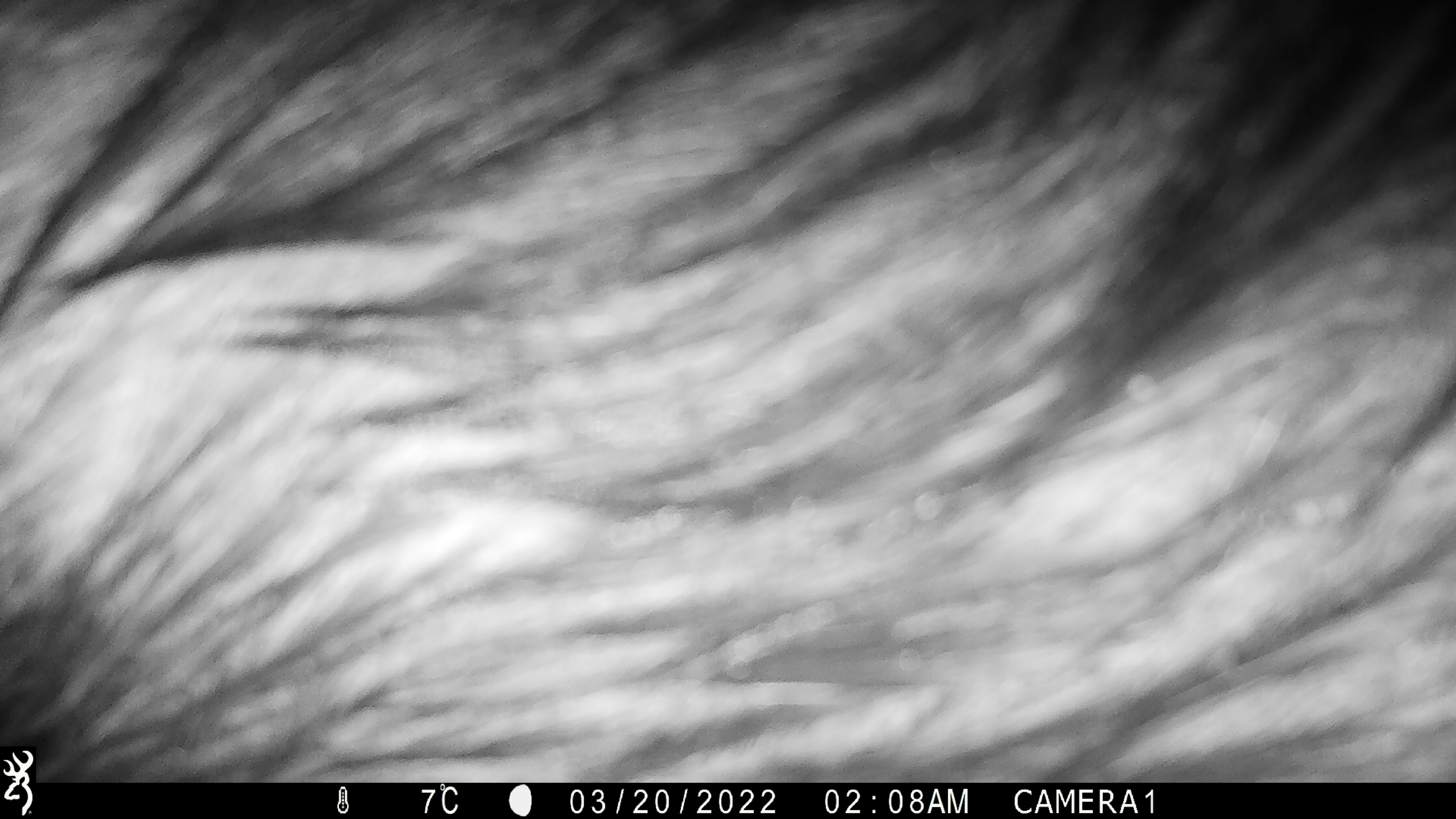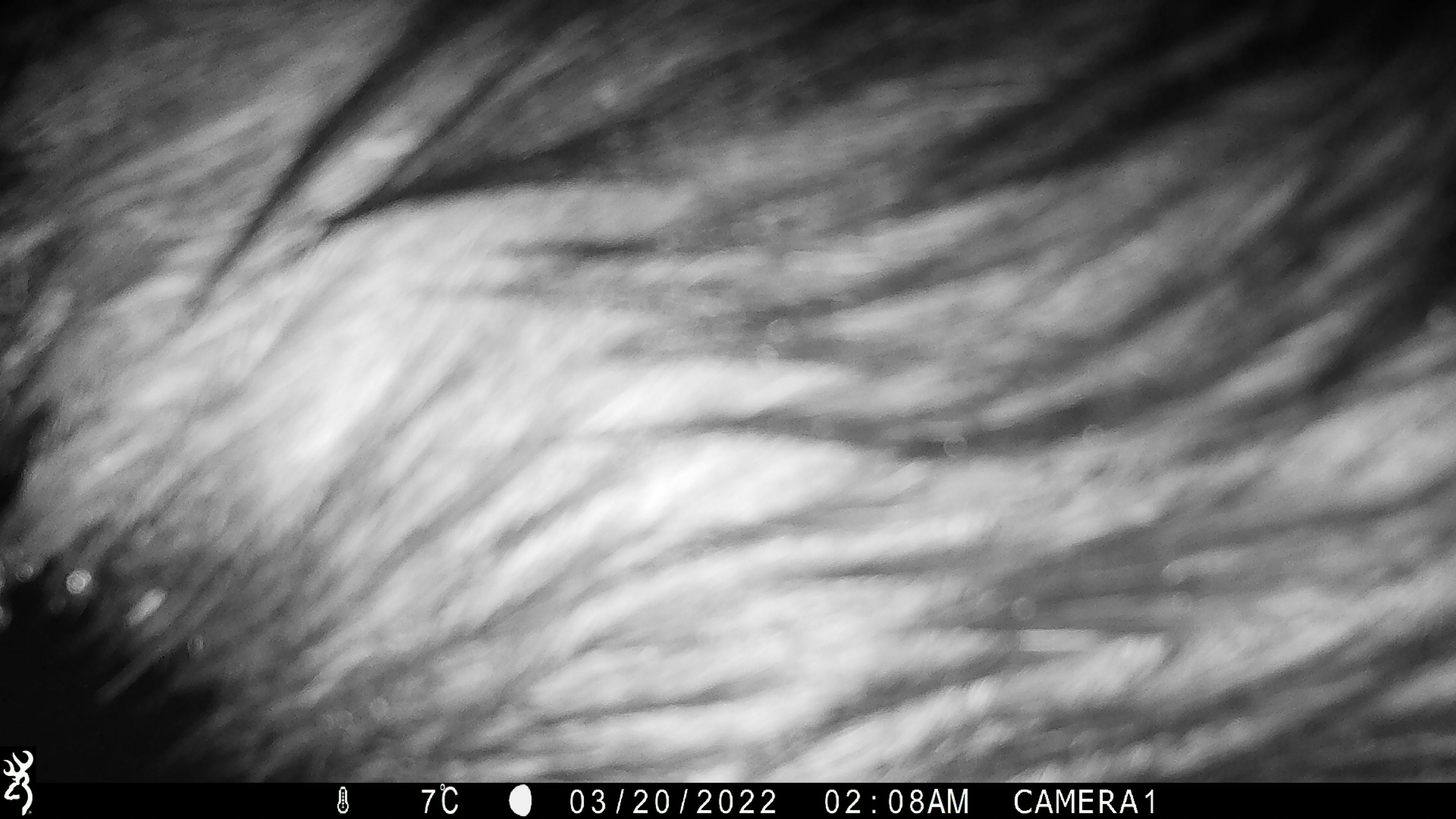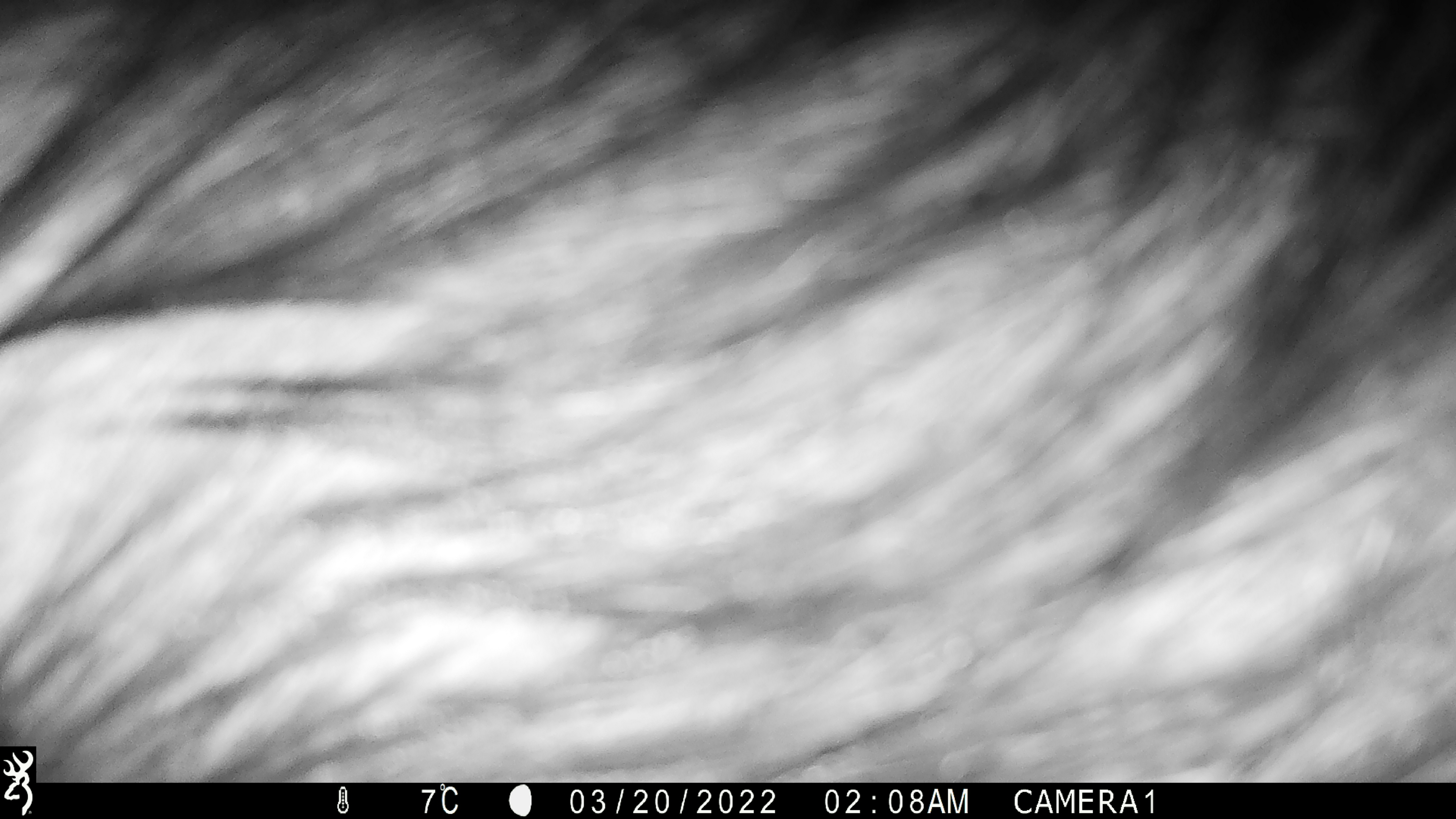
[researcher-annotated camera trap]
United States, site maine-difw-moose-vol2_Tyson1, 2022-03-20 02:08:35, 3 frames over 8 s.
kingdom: Animalia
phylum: Chordata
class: Mammalia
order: Artiodactyla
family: Cervidae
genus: Alces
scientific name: Alces alces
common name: moose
Moose (Alces alces).